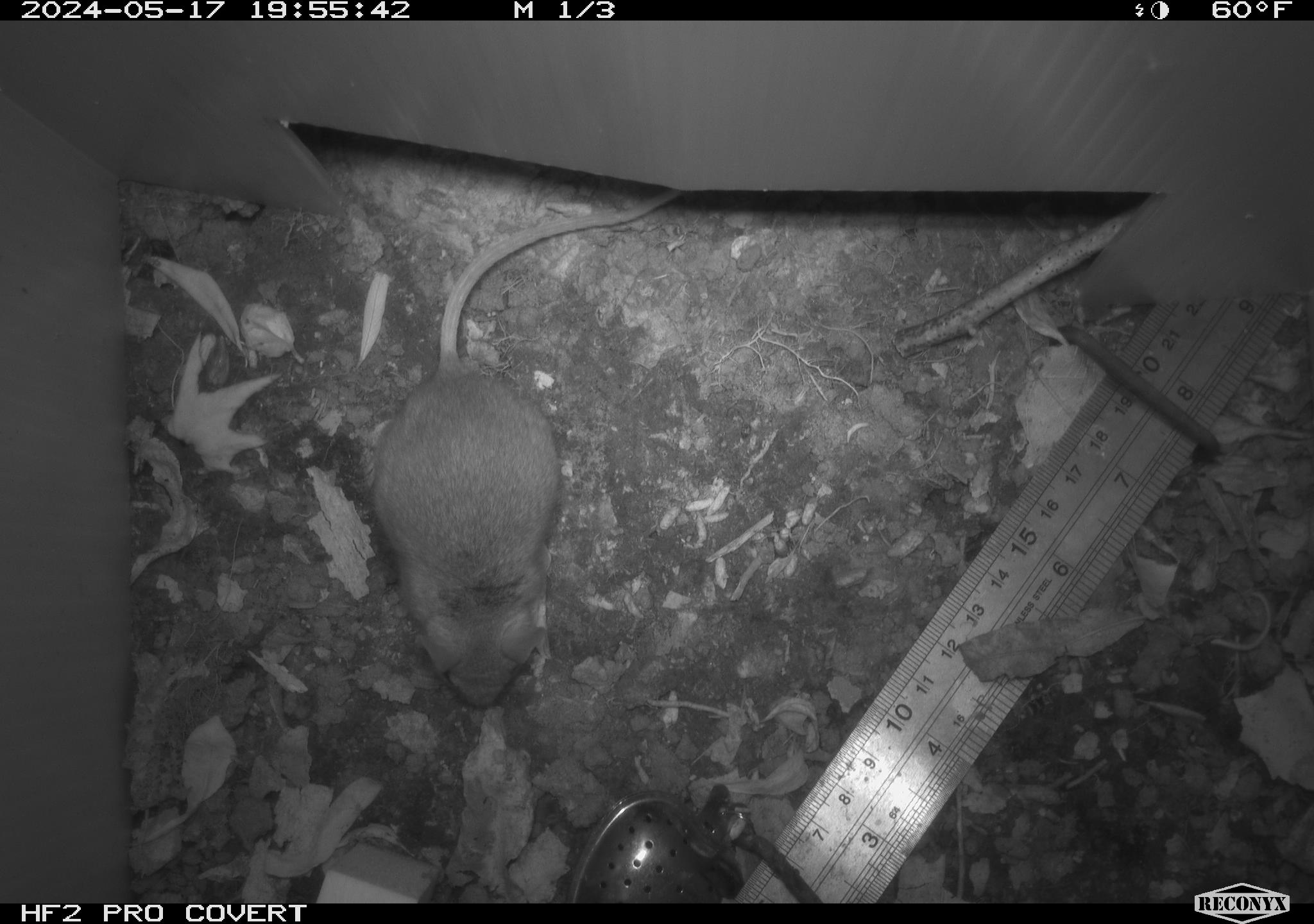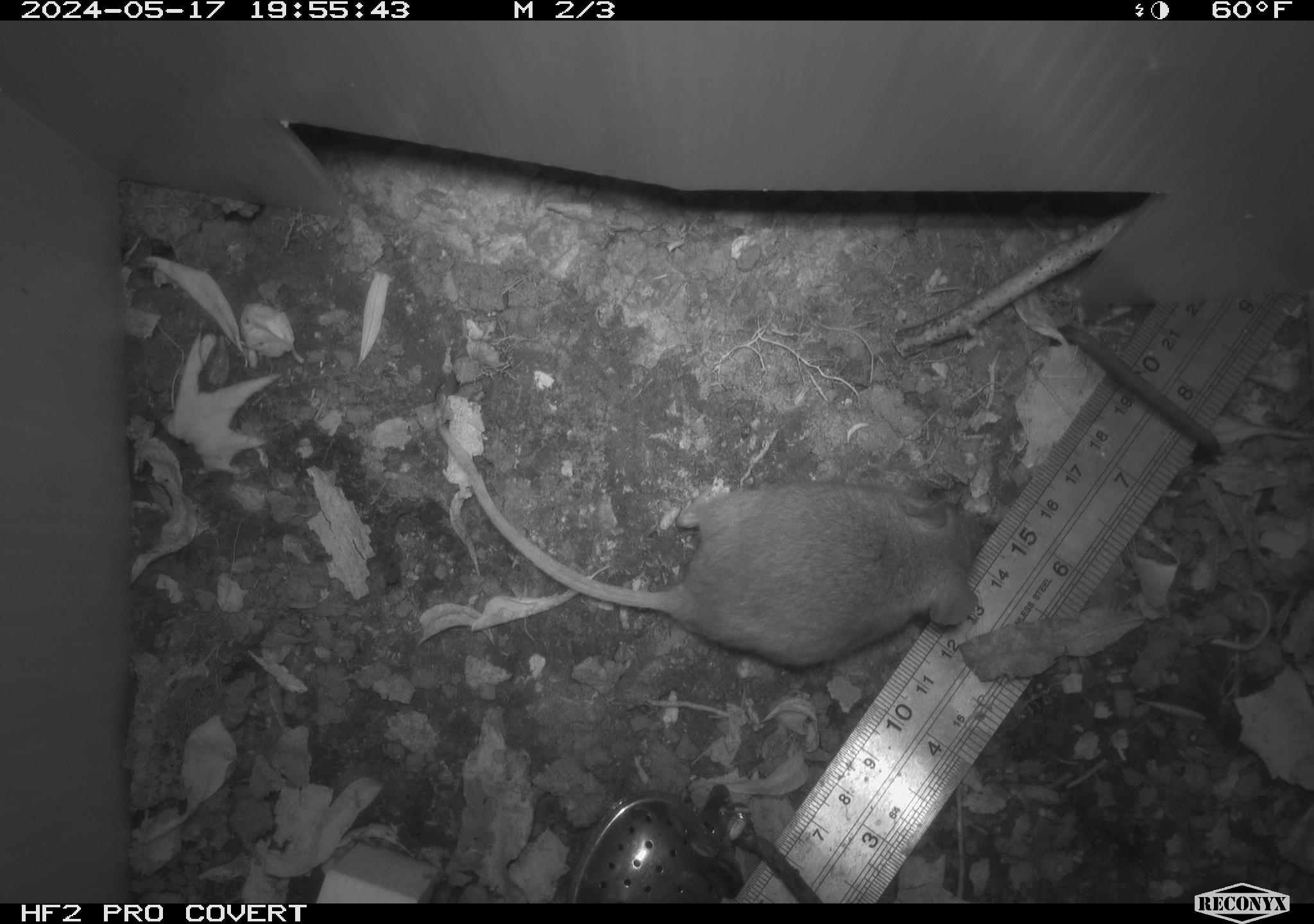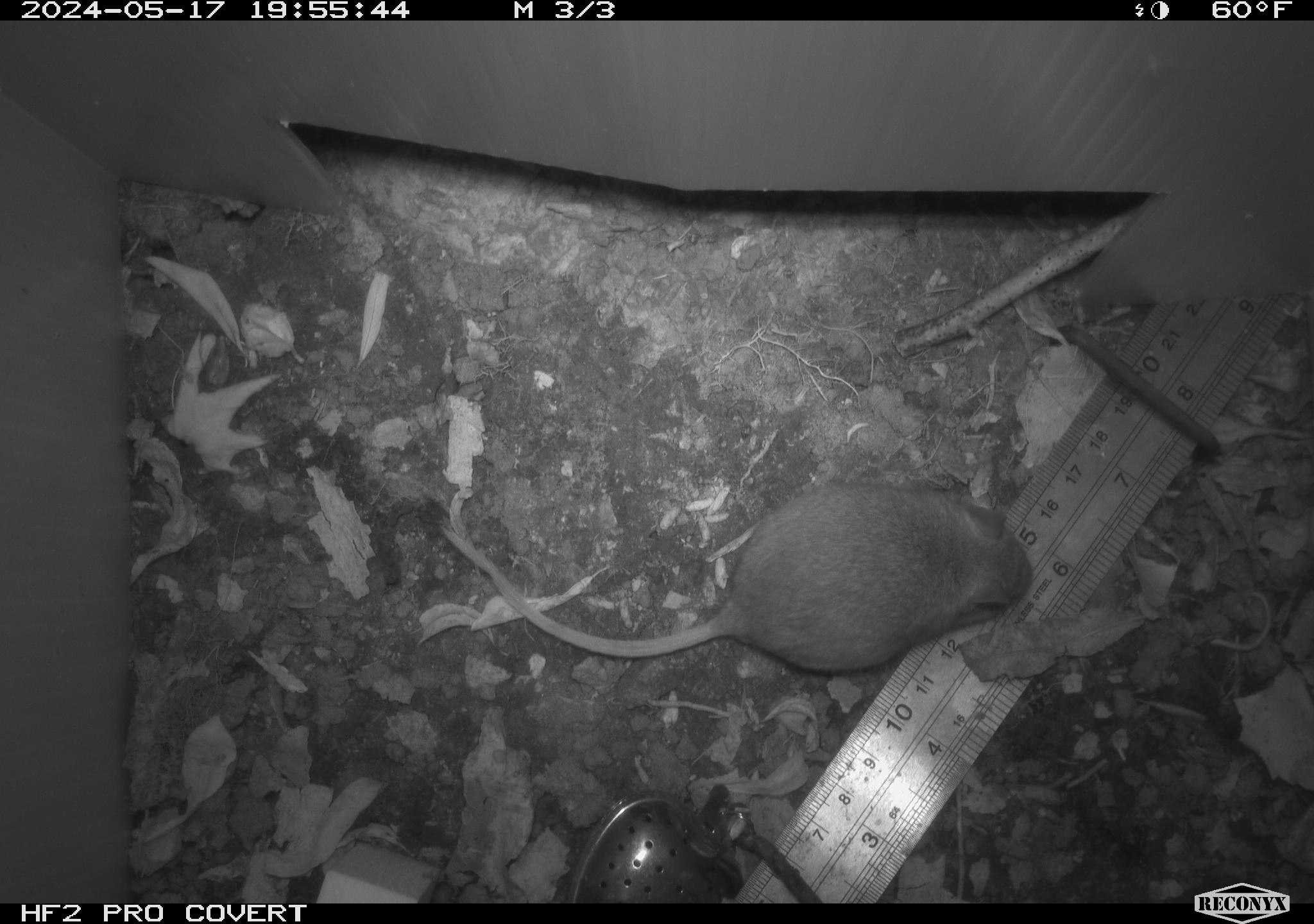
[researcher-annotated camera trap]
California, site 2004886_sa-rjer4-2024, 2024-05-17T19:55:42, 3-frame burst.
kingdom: Animalia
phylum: Chordata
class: Mammalia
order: Rodentia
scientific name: Rodentia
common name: mouse species